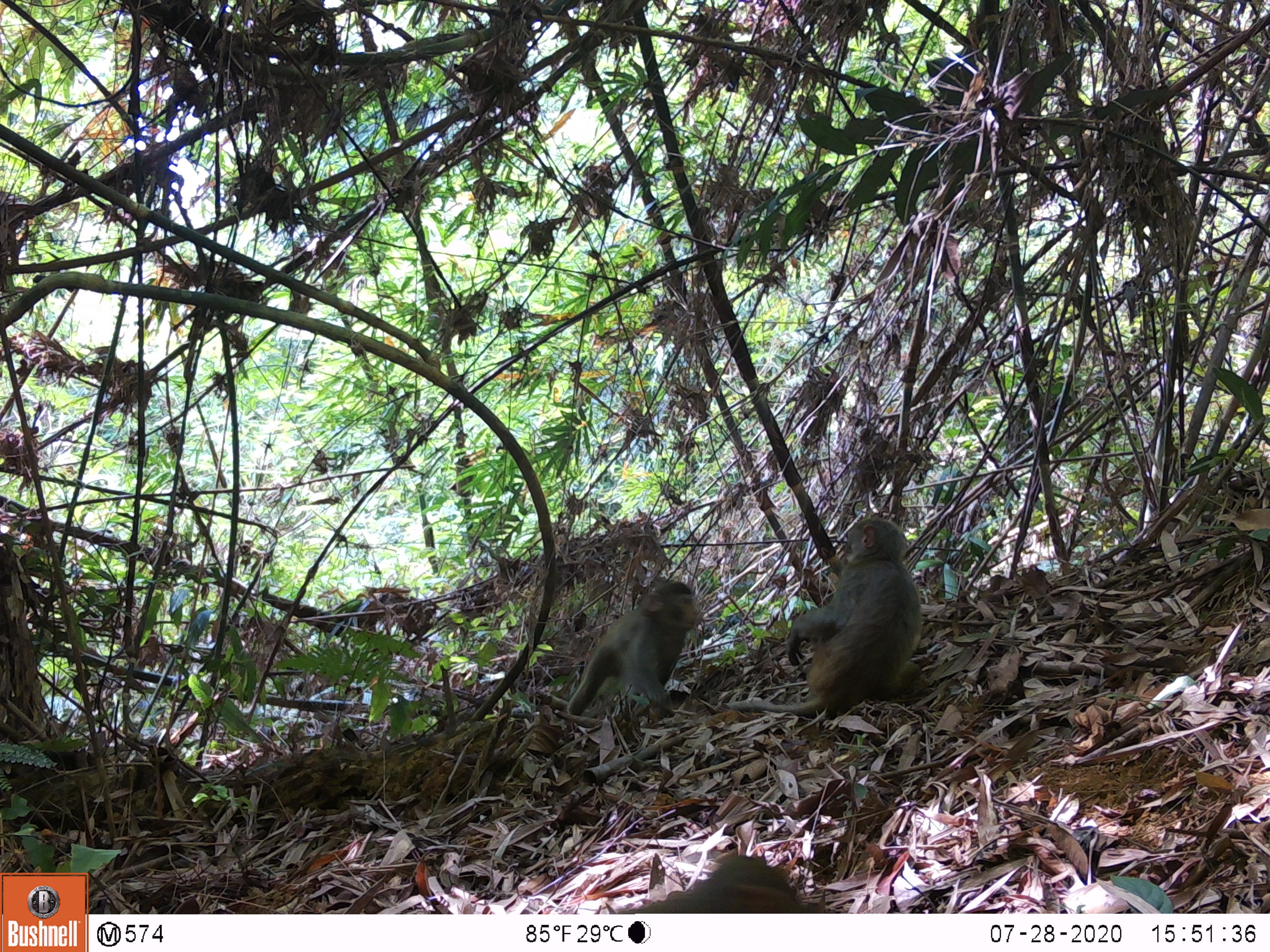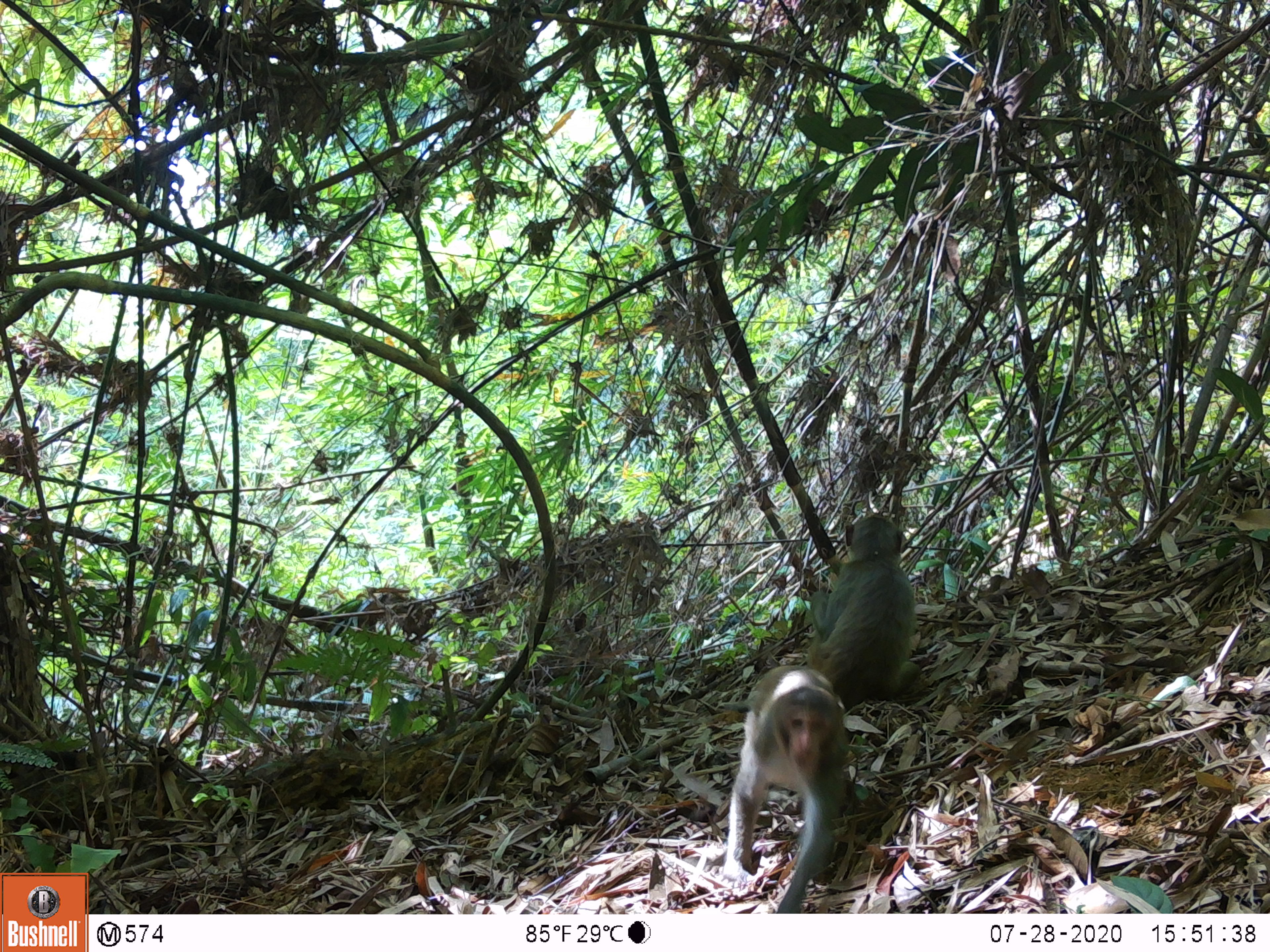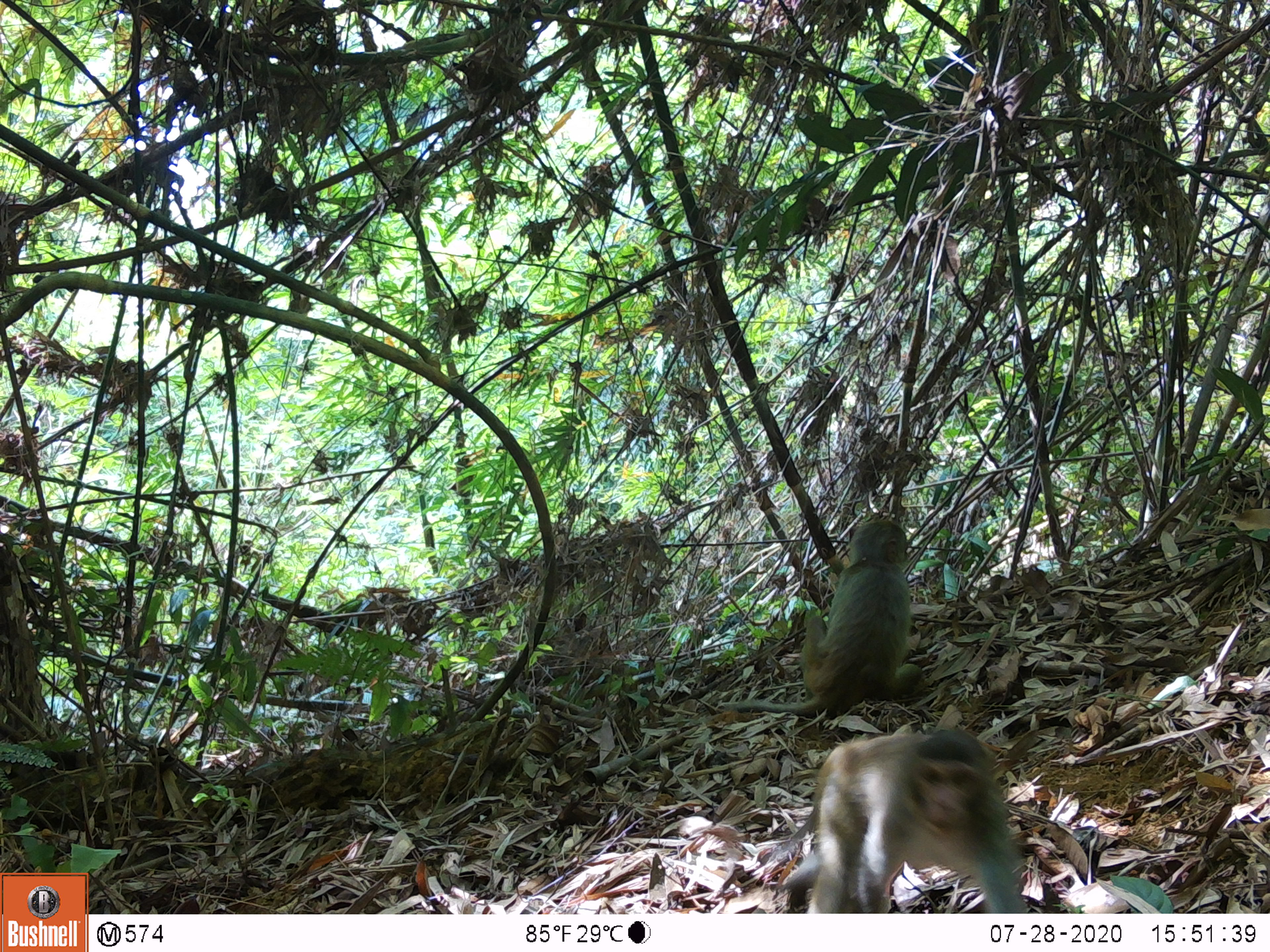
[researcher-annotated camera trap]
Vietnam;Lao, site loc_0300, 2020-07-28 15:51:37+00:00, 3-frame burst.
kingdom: Animalia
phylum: Chordata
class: Mammalia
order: Primates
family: Cercopithecidae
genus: Macaca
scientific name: Macaca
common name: macaques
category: assam or rhesus macaque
Assam or rhesus macaque (macaques) (Macaca). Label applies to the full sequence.